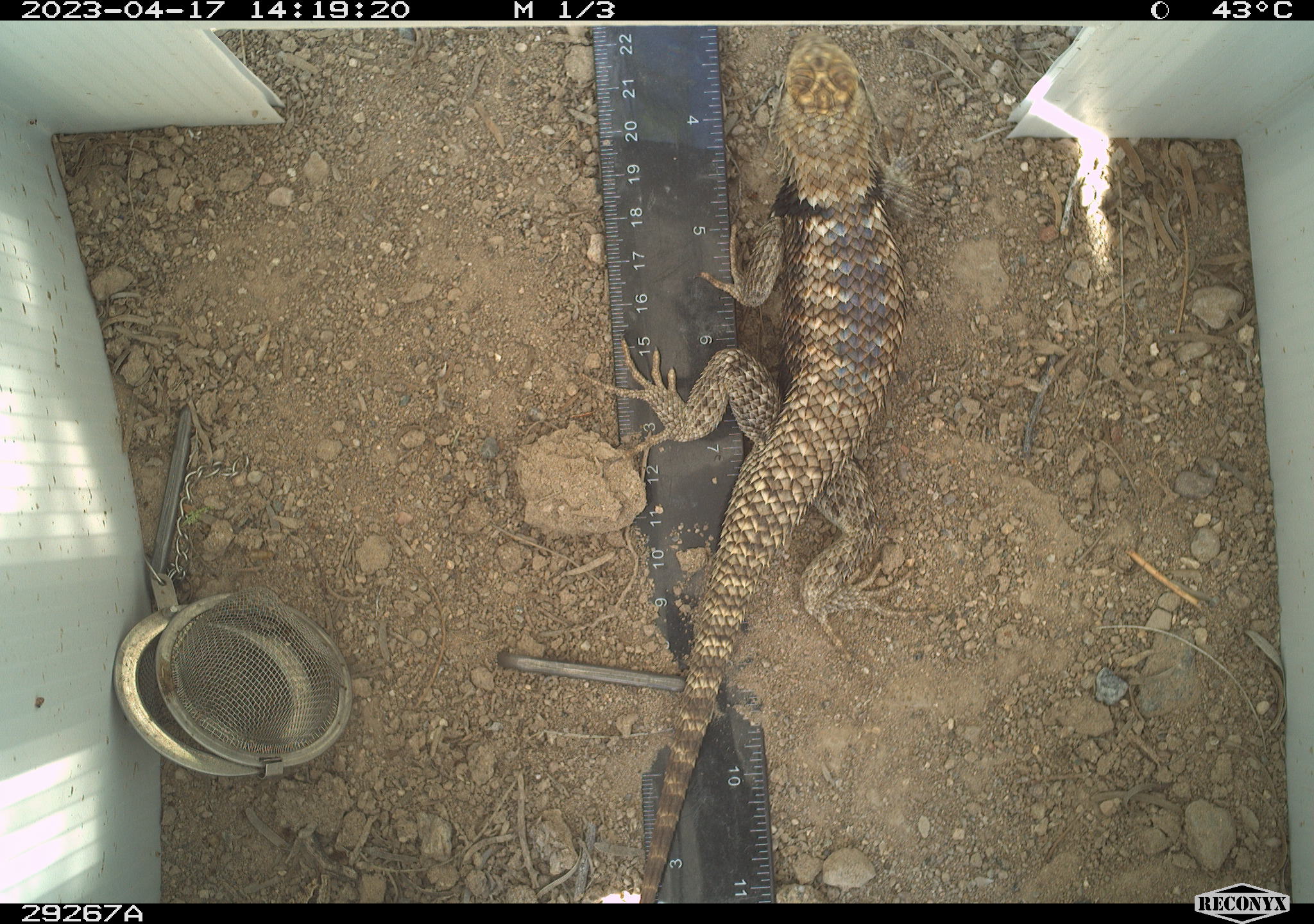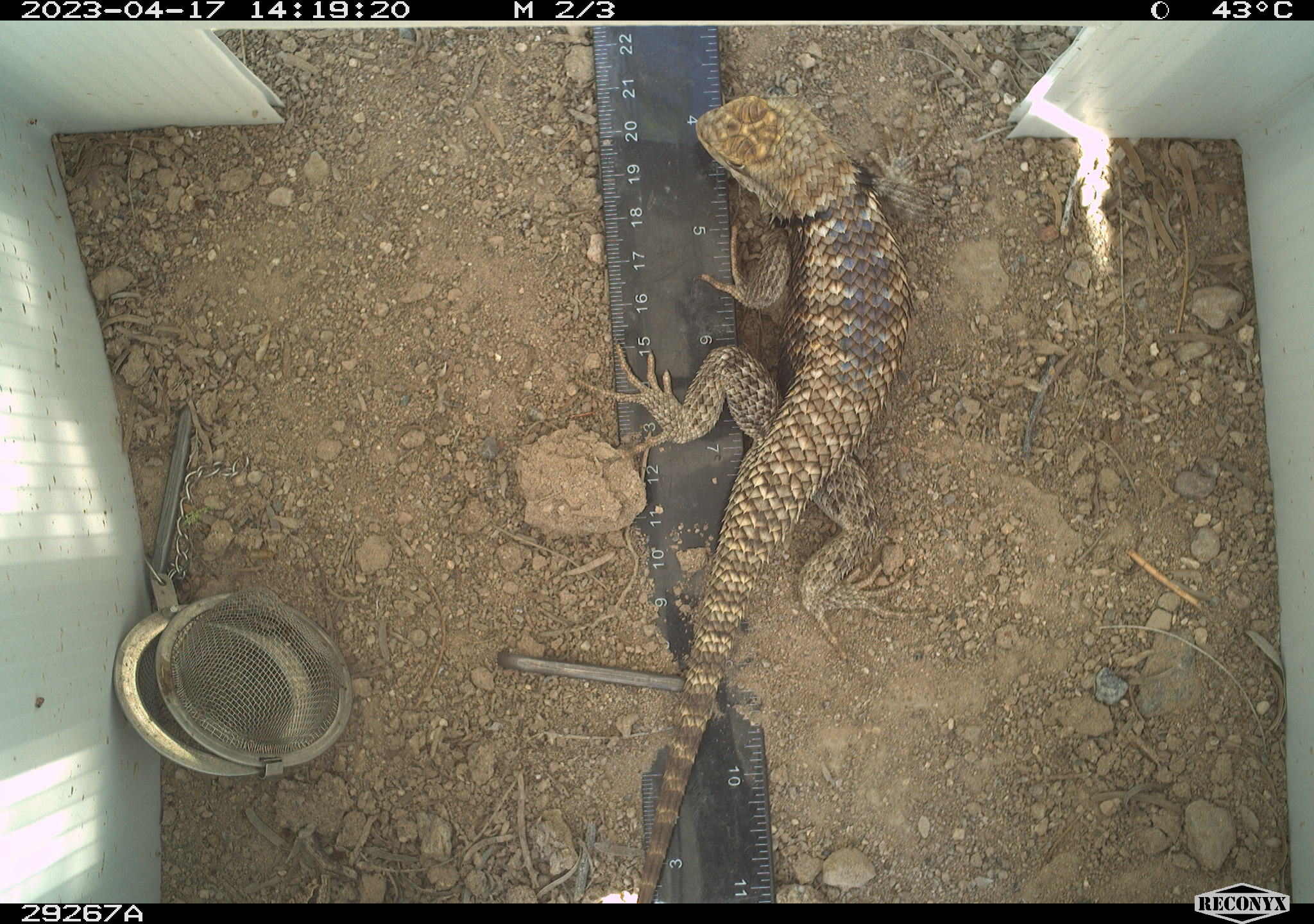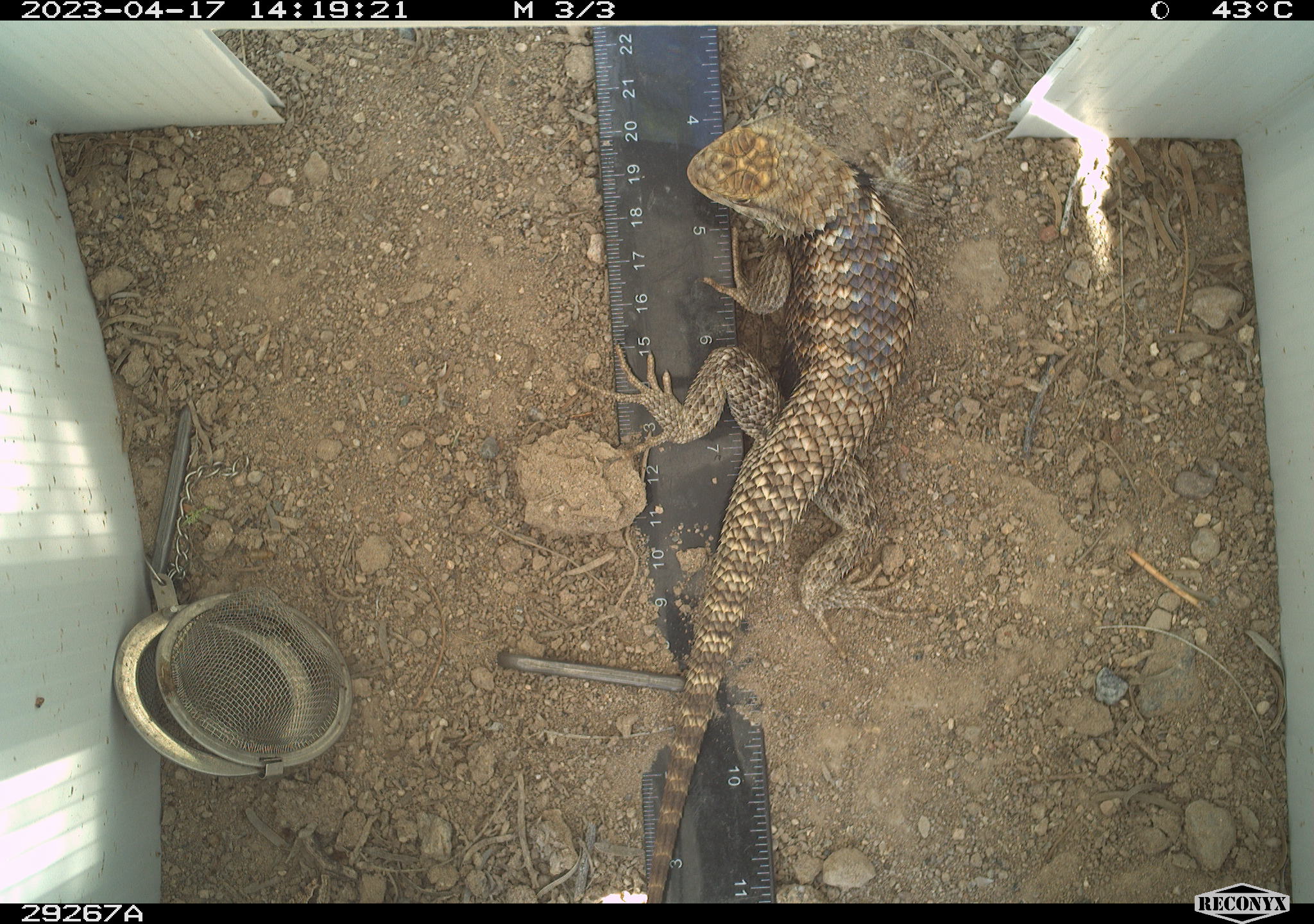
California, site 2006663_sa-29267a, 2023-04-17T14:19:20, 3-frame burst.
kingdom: Animalia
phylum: Chordata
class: Reptilia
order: Squamata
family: Phrynosomatidae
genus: Sceloporus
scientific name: Sceloporus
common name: spiny lizards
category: sceloporus species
Sceloporus species (spiny lizards) (Sceloporus).